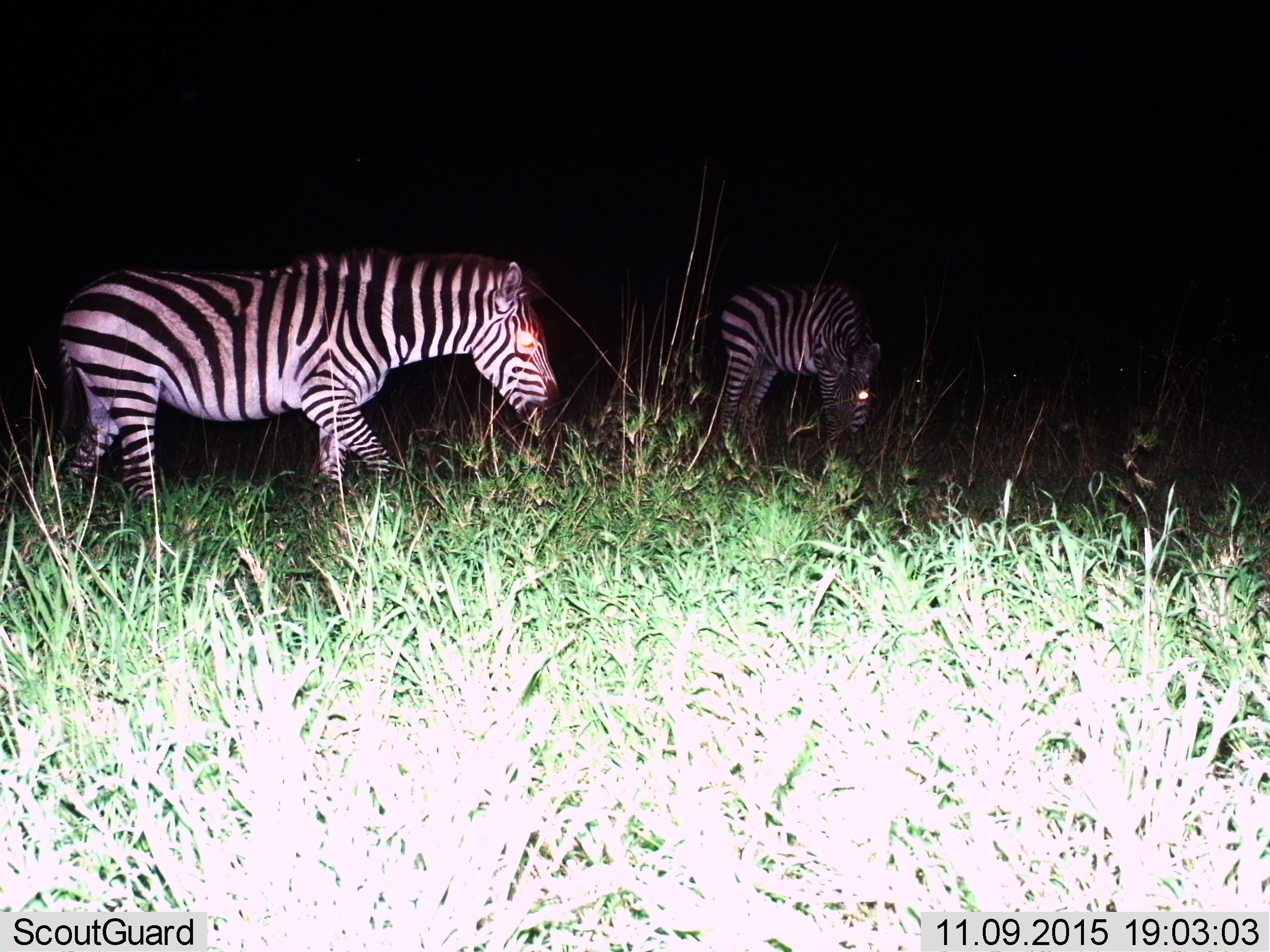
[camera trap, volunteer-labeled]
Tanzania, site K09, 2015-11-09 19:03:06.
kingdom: Animalia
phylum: Chordata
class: Mammalia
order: Perissodactyla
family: Equidae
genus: Equus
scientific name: Equus quagga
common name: plains zebra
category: zebra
Zebra (plains zebra) (Equus quagga), count 2. Behavior (volunteer vote fractions): standing 30%, resting 0%, moving 40%, interacting 0%. Young present (vote fraction): 0%. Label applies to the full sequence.